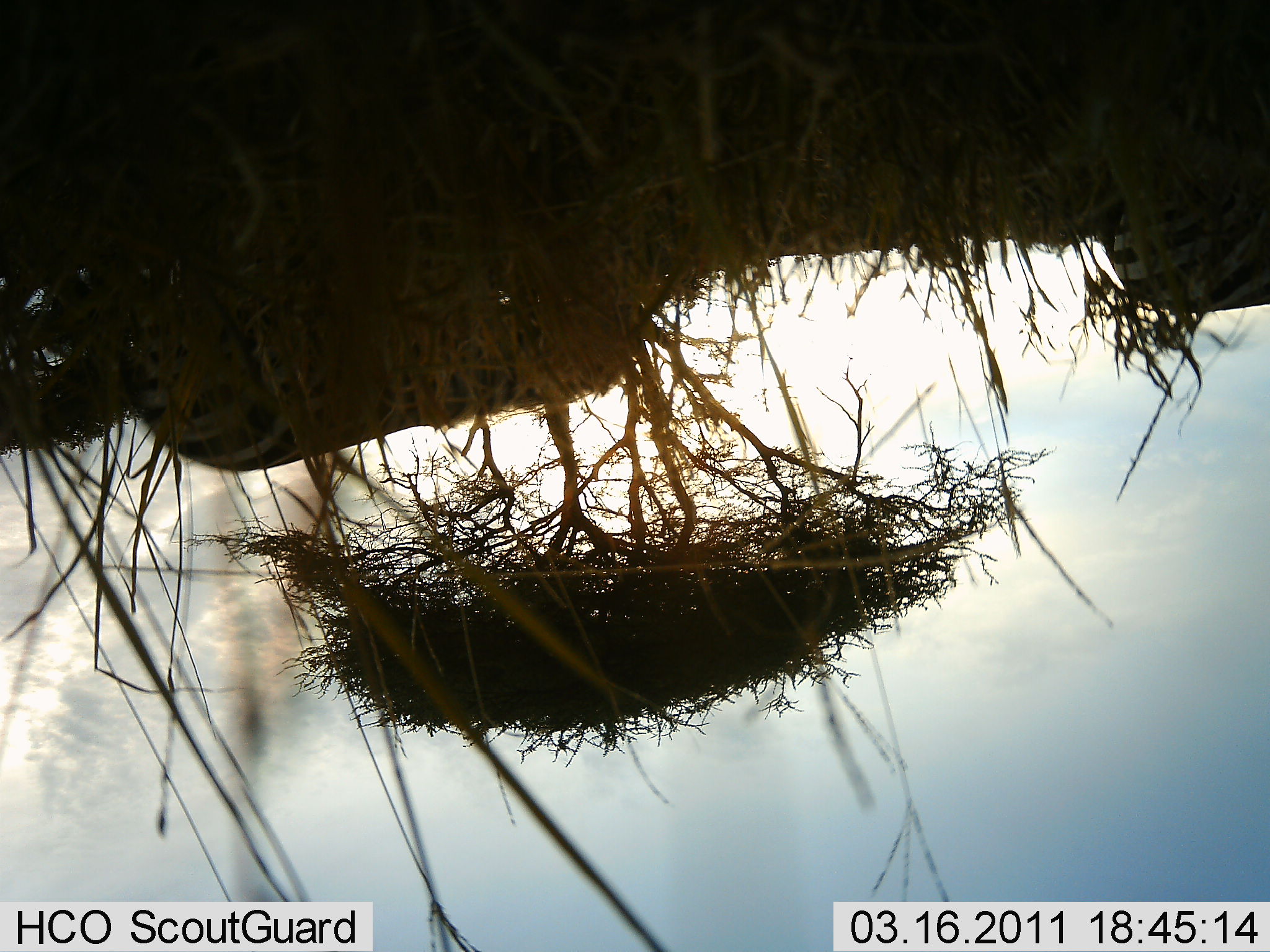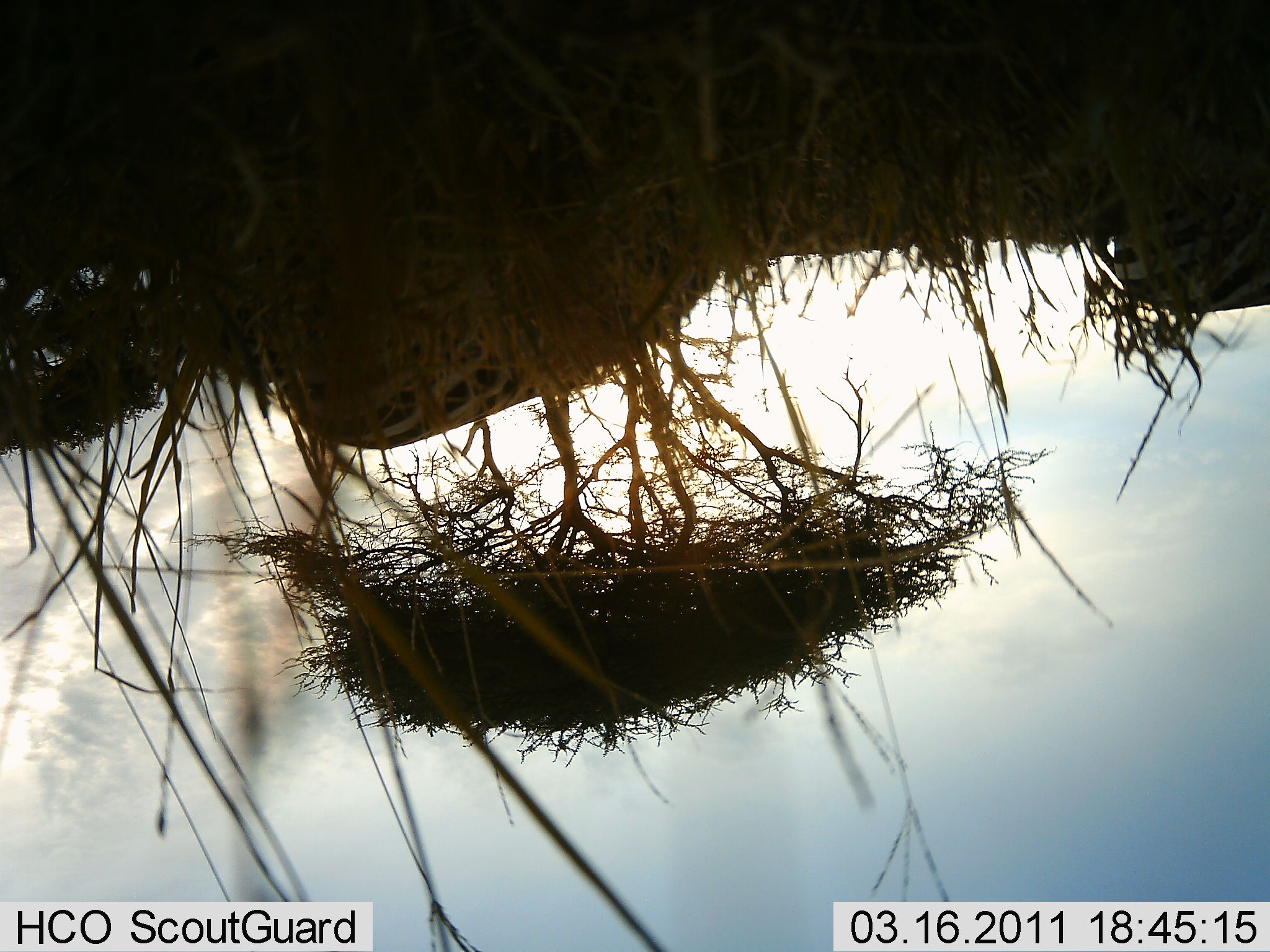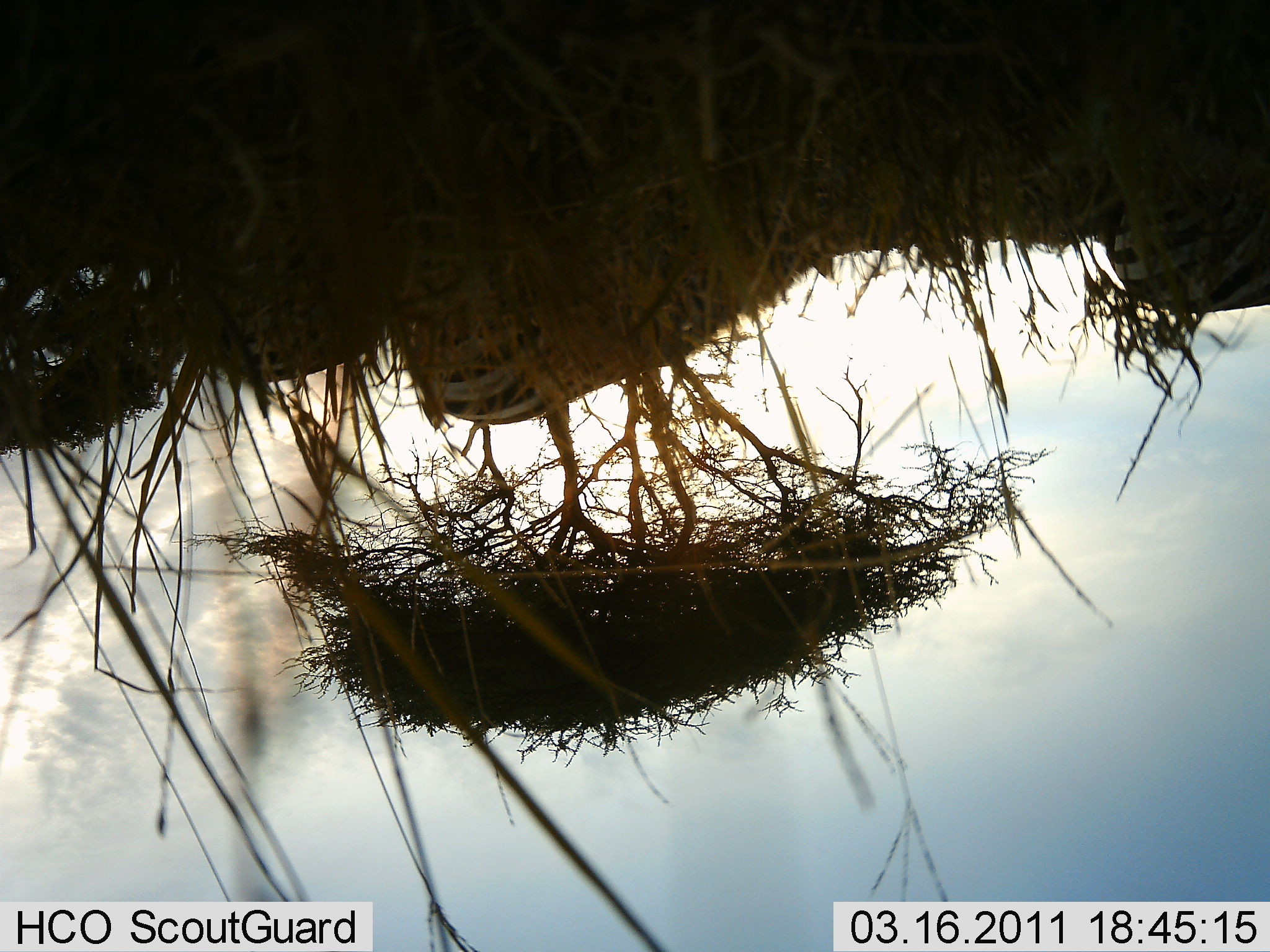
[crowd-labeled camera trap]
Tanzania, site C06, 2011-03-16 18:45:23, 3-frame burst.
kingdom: Animalia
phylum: Chordata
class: Mammalia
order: Perissodactyla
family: Equidae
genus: Equus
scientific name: Equus quagga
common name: plains zebra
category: zebra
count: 2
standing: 36%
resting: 9%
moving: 55%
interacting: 0%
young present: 0%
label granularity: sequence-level